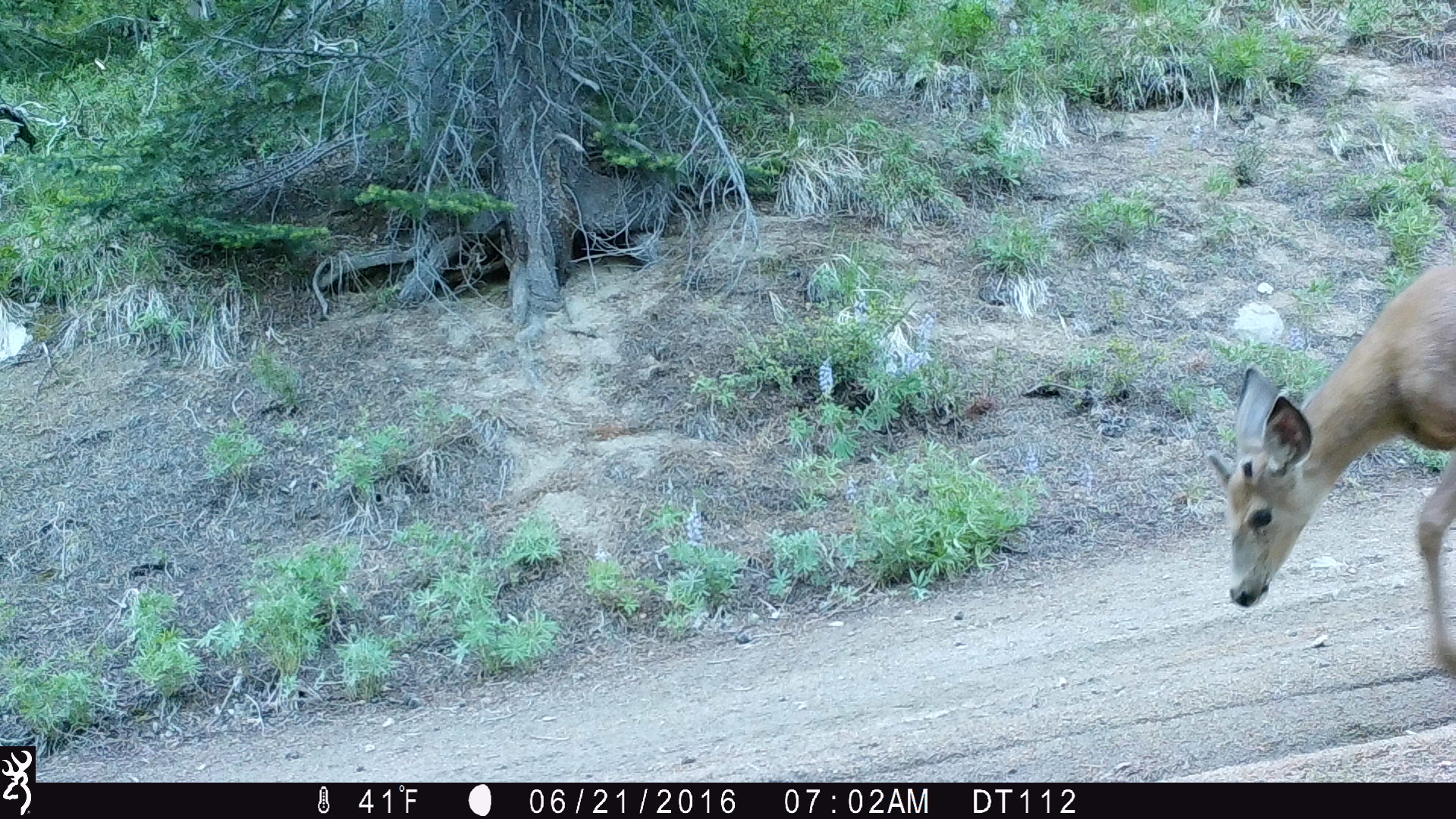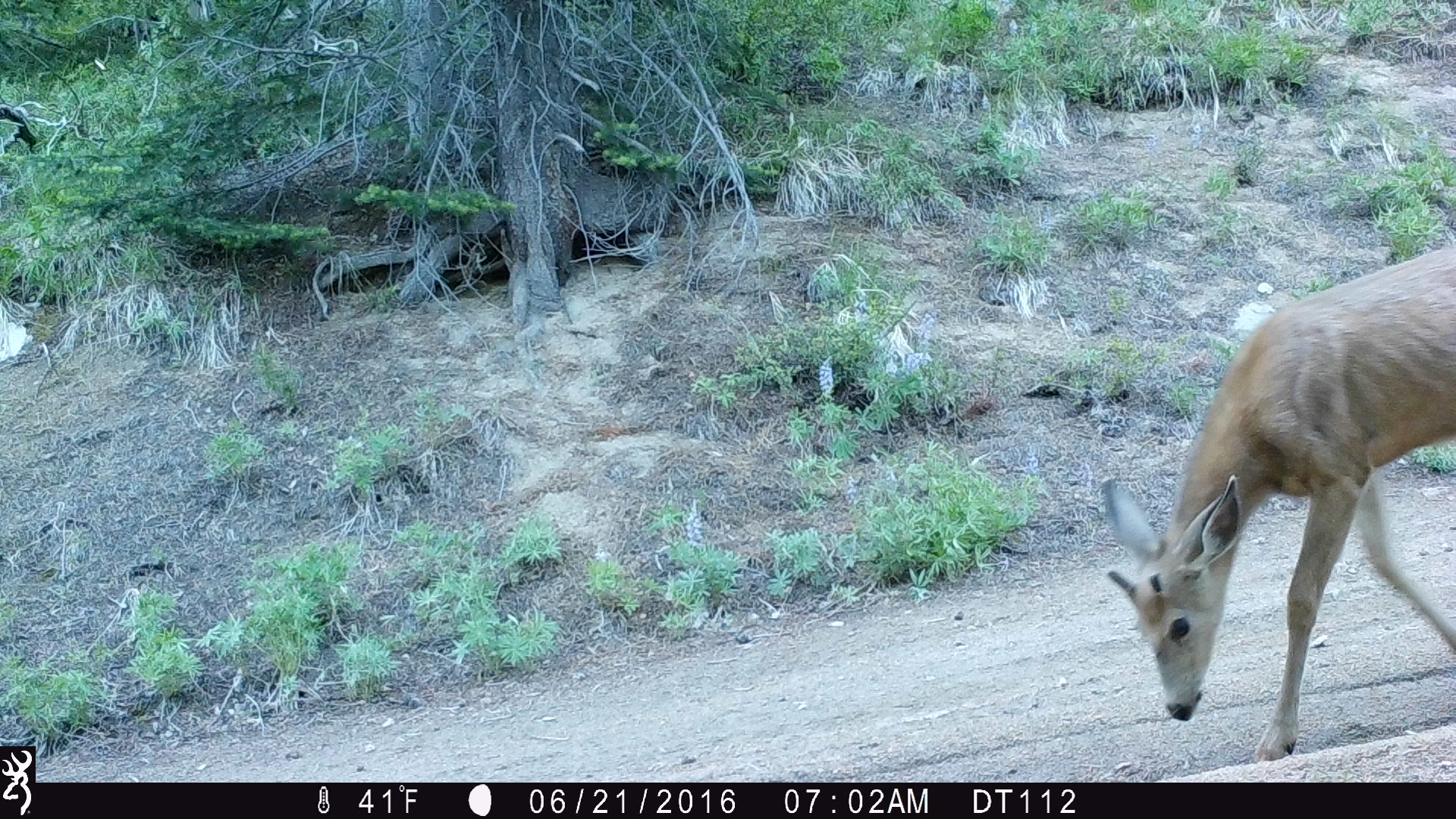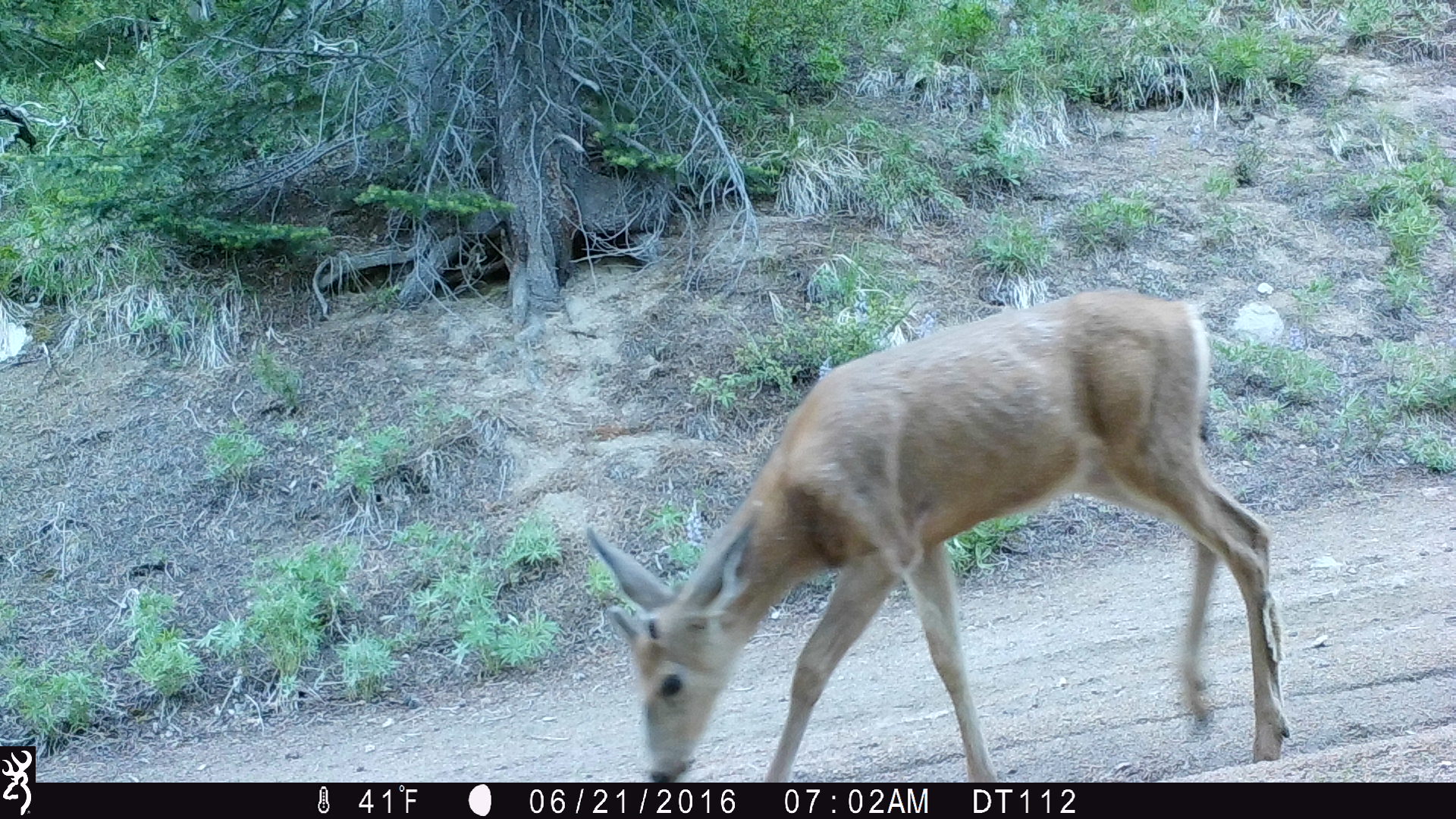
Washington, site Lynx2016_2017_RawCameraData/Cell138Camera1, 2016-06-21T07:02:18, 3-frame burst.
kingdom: Animalia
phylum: Chordata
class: Mammalia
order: Artiodactyla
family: Cervidae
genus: Odocoileus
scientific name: Odocoileus hemionus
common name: mule deer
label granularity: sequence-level